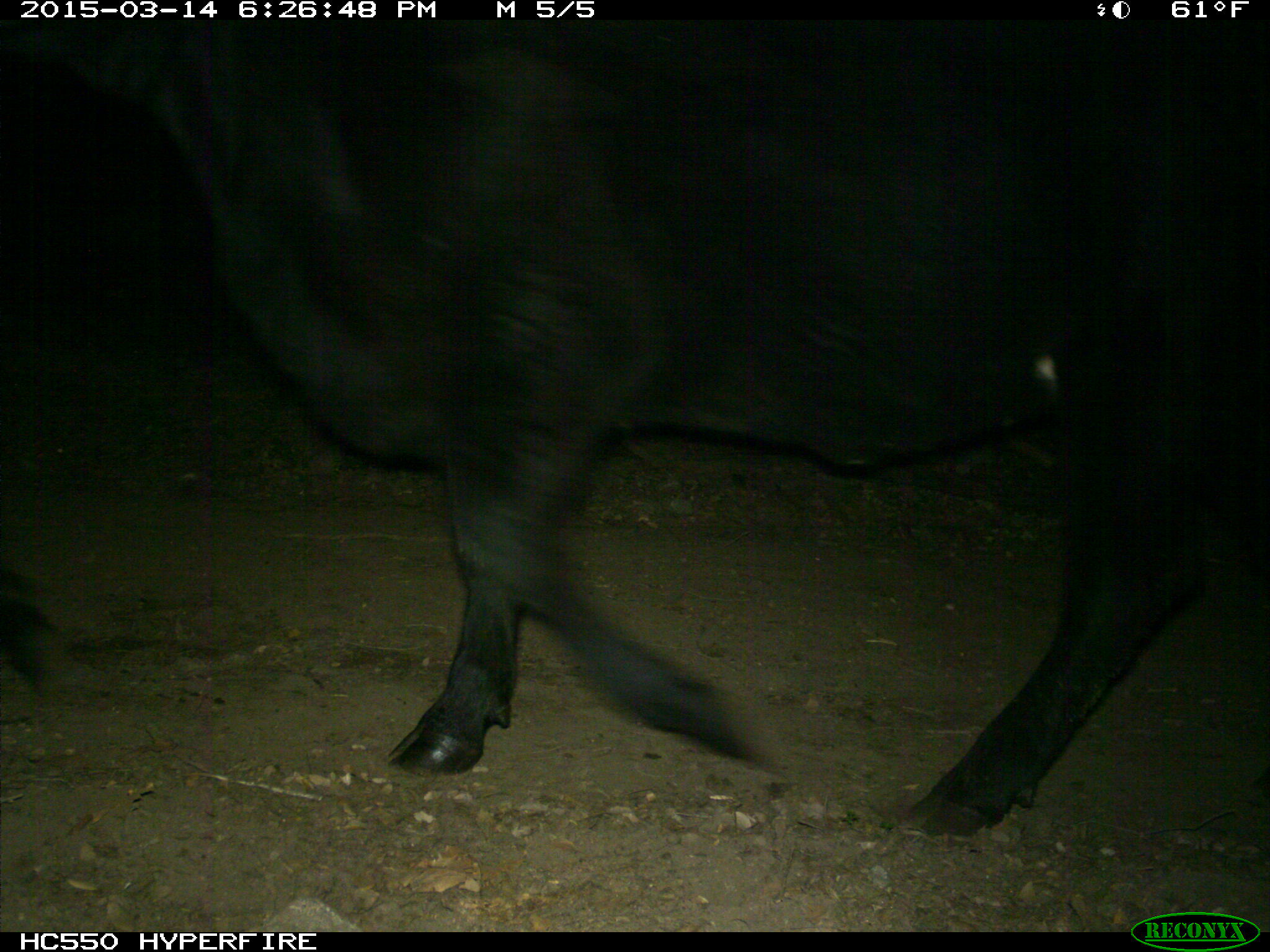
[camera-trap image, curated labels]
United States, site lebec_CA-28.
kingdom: Animalia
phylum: Chordata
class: Mammalia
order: Artiodactyla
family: Bovidae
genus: Bos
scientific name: Bos taurus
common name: domestic cow